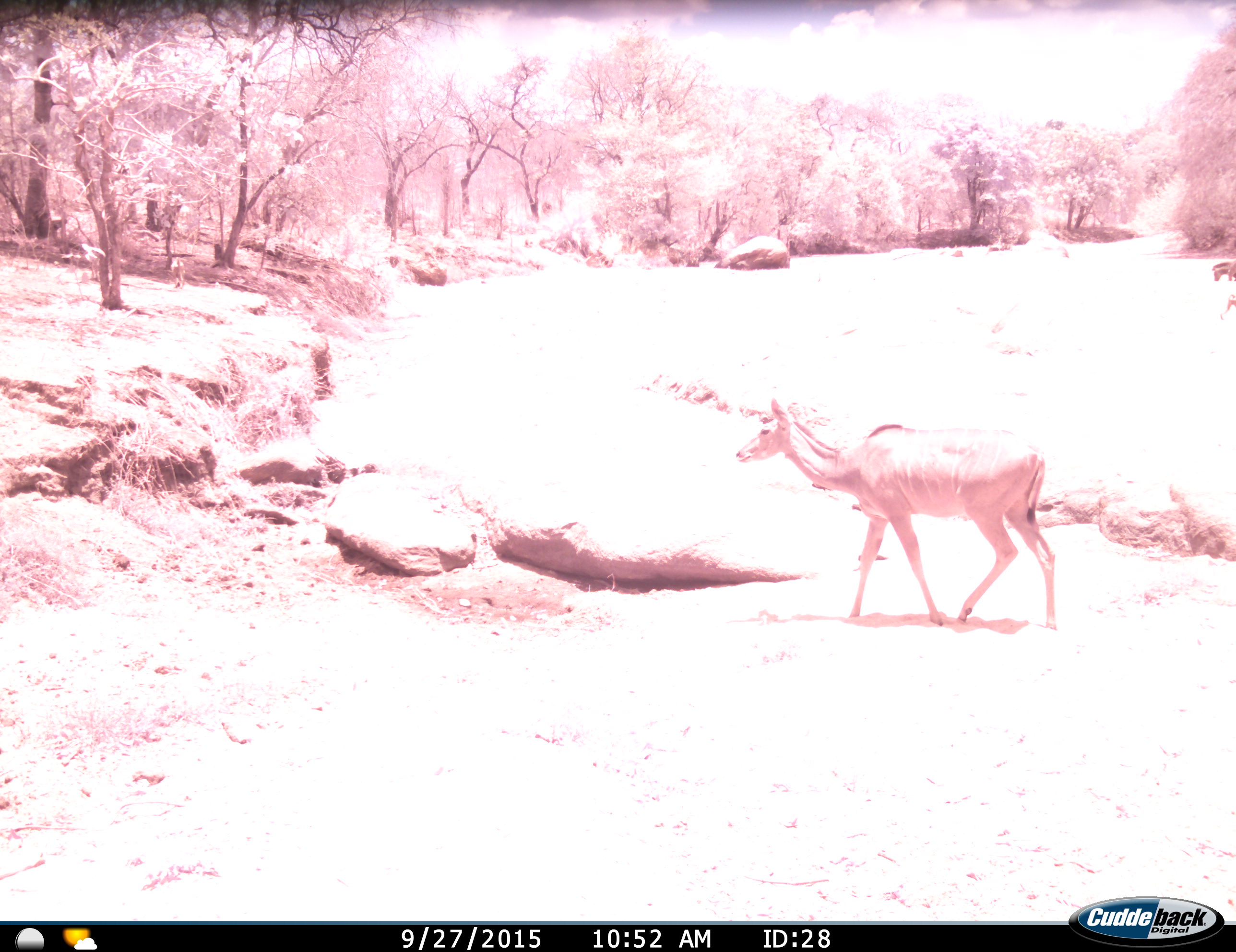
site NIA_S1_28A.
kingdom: Animalia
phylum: Chordata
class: Mammalia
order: Artiodactyla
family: Bovidae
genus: Tragelaphus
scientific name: Tragelaphus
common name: kudu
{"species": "kudu (Tragelaphus)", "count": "1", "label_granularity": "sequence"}